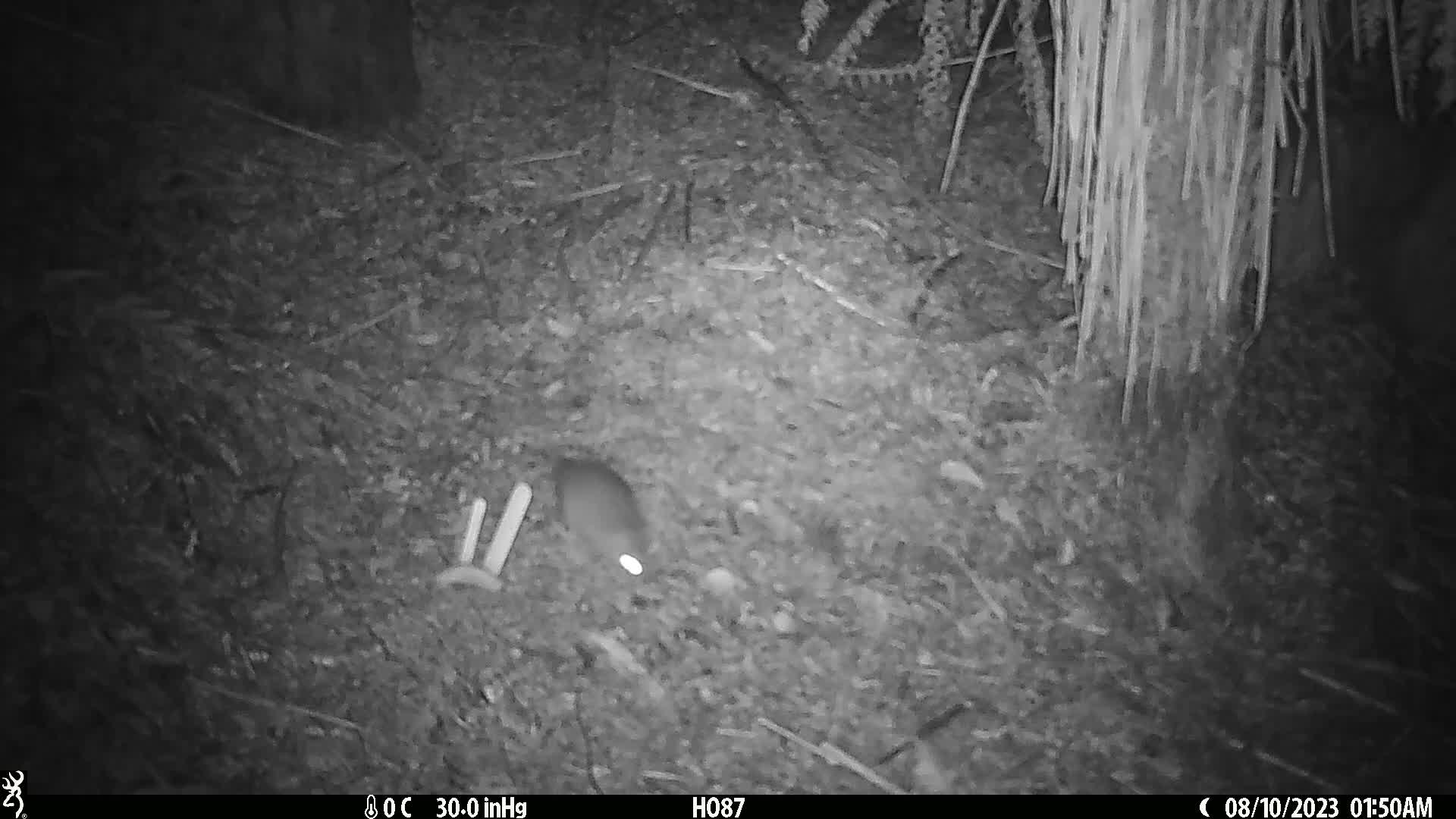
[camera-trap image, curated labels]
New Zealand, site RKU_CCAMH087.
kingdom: Animalia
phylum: Chordata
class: Mammalia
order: Rodentia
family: Muridae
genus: Rattus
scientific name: Rattus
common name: rat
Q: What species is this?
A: Rat (Rattus).